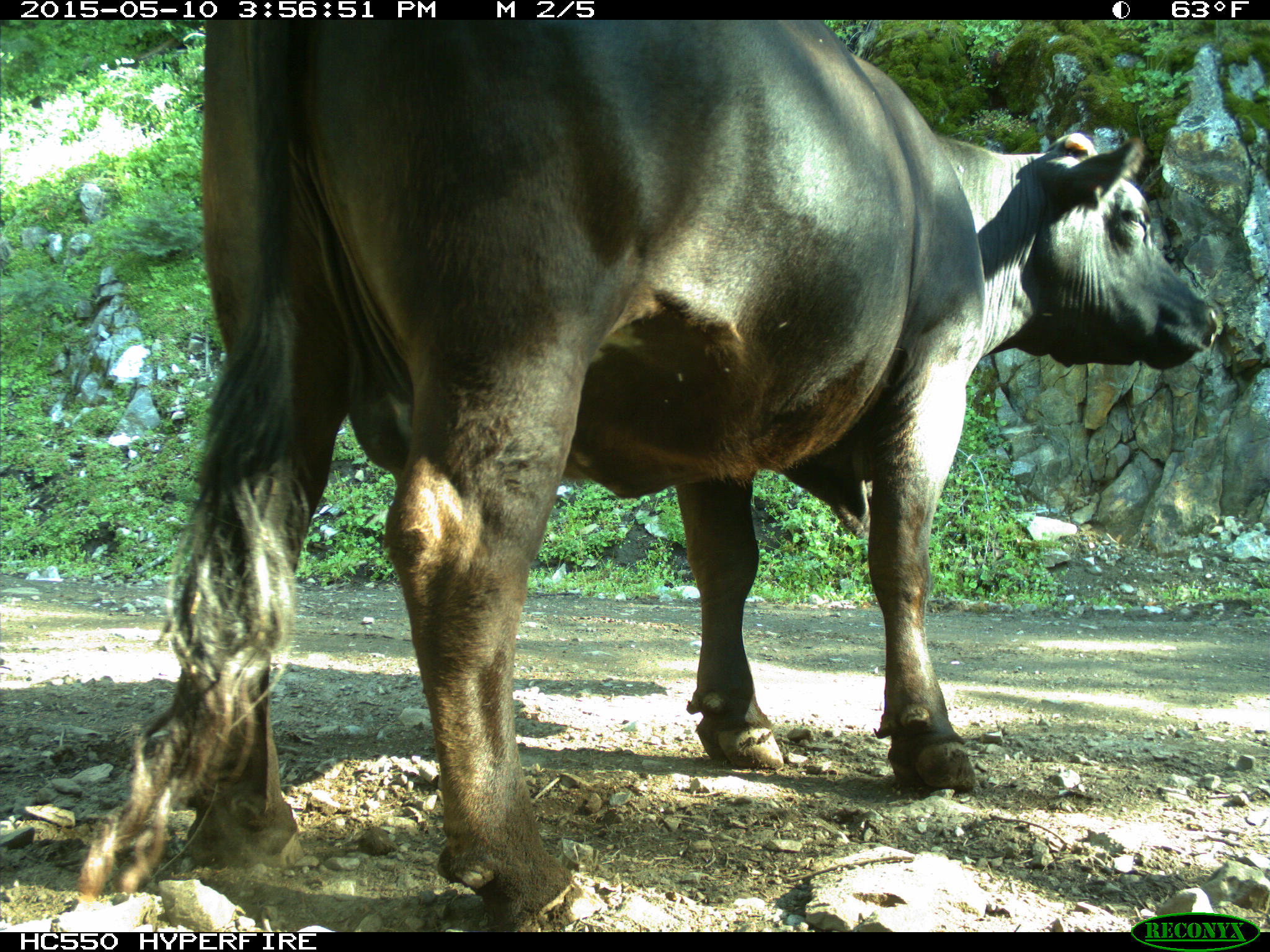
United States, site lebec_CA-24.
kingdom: Animalia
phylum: Chordata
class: Mammalia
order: Artiodactyla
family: Bovidae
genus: Bos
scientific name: Bos taurus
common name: domestic cow